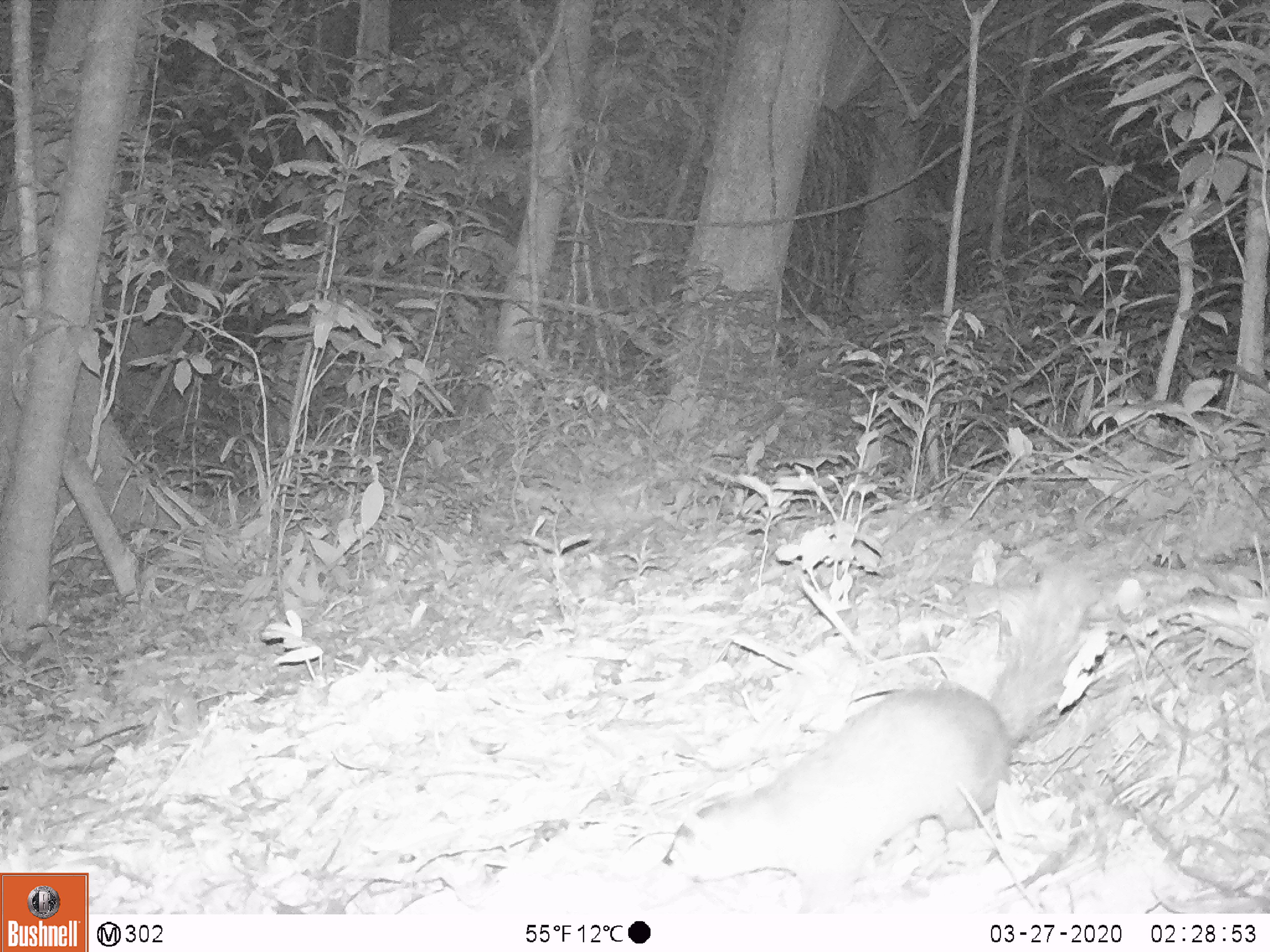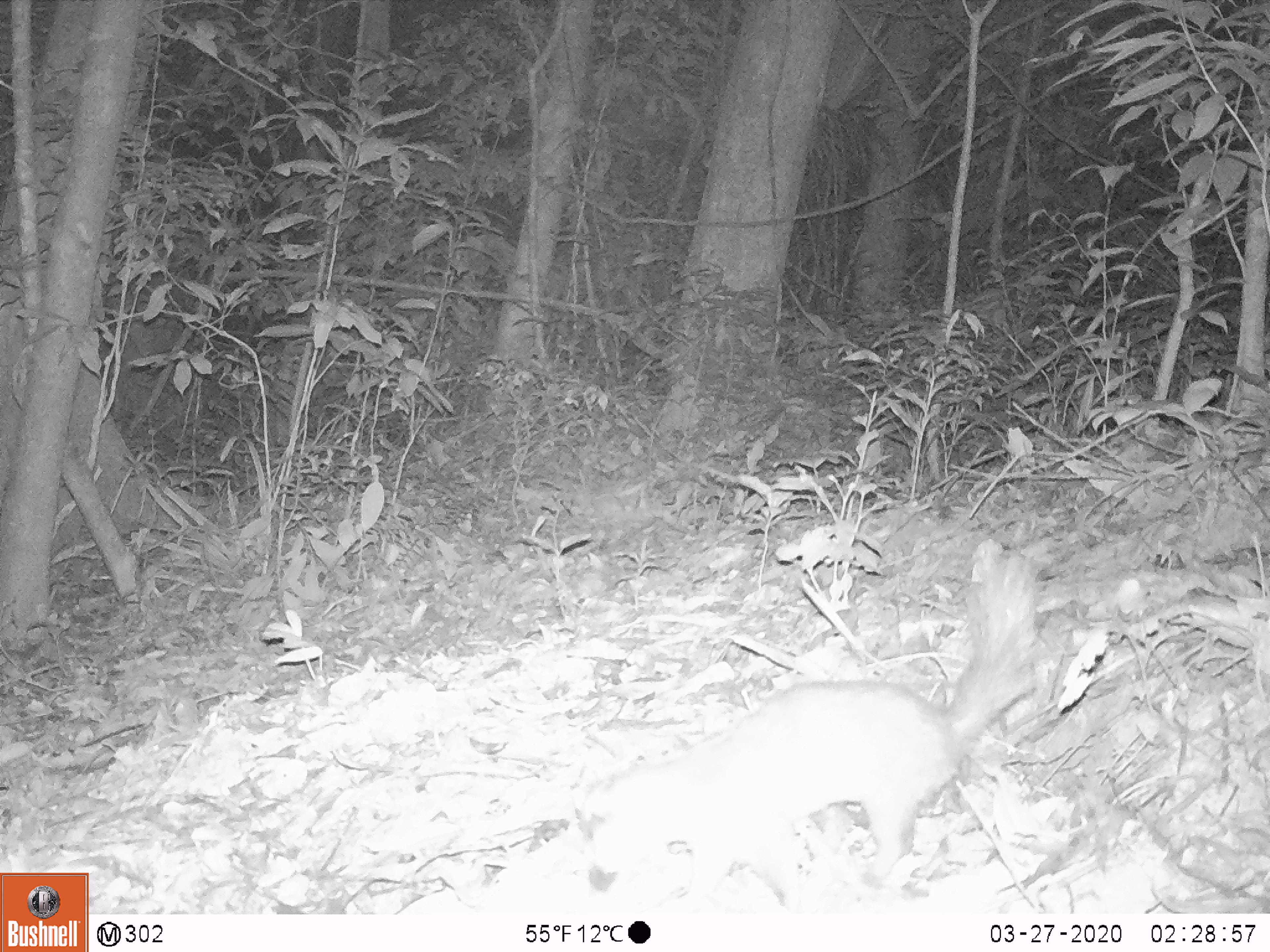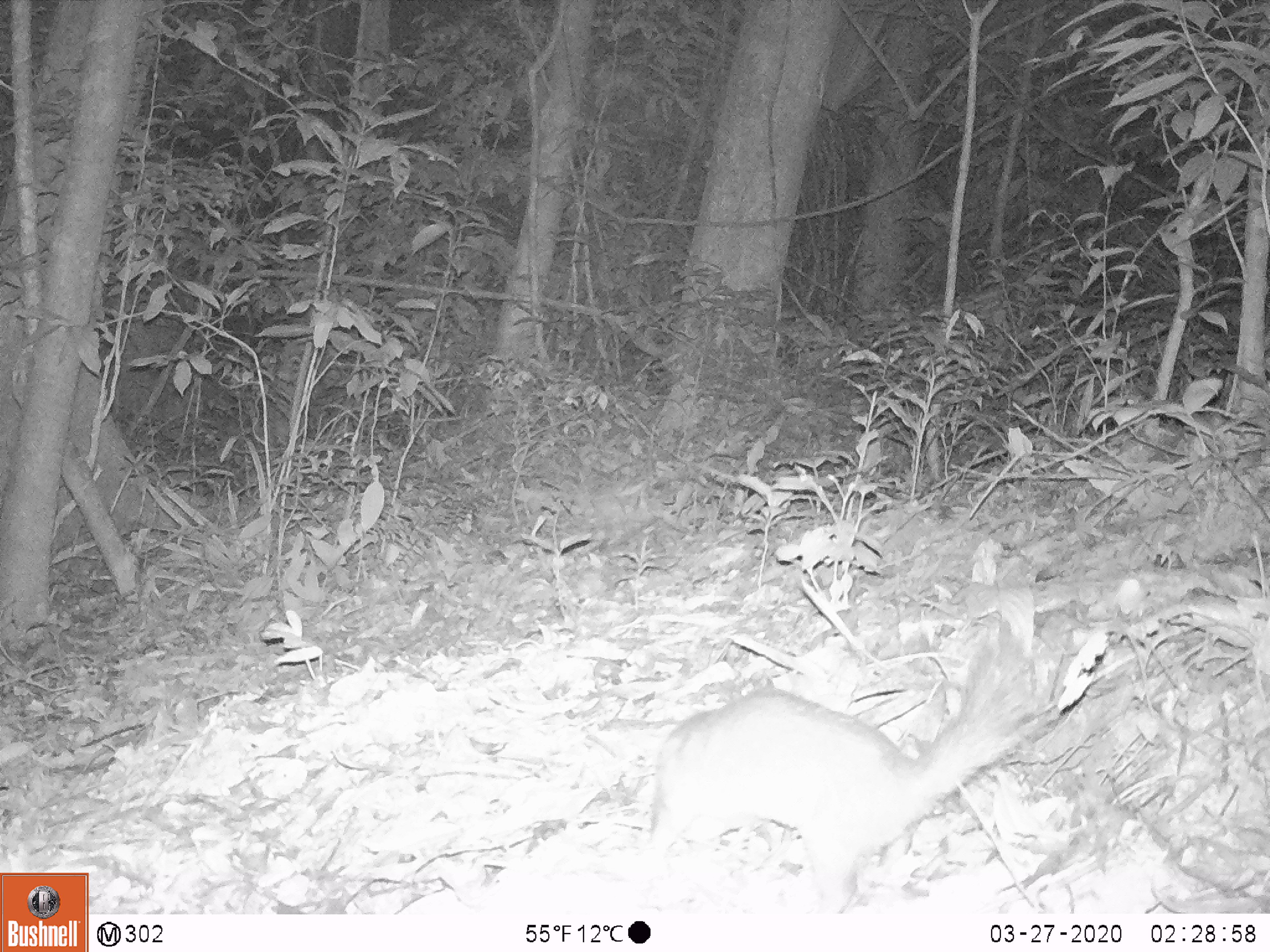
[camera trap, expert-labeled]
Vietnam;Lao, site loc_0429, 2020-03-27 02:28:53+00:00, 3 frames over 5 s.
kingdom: Animalia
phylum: Chordata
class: Mammalia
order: Carnivora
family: Mustelidae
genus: Melogale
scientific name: Melogale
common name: ferret badger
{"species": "ferret badger (Melogale)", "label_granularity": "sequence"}